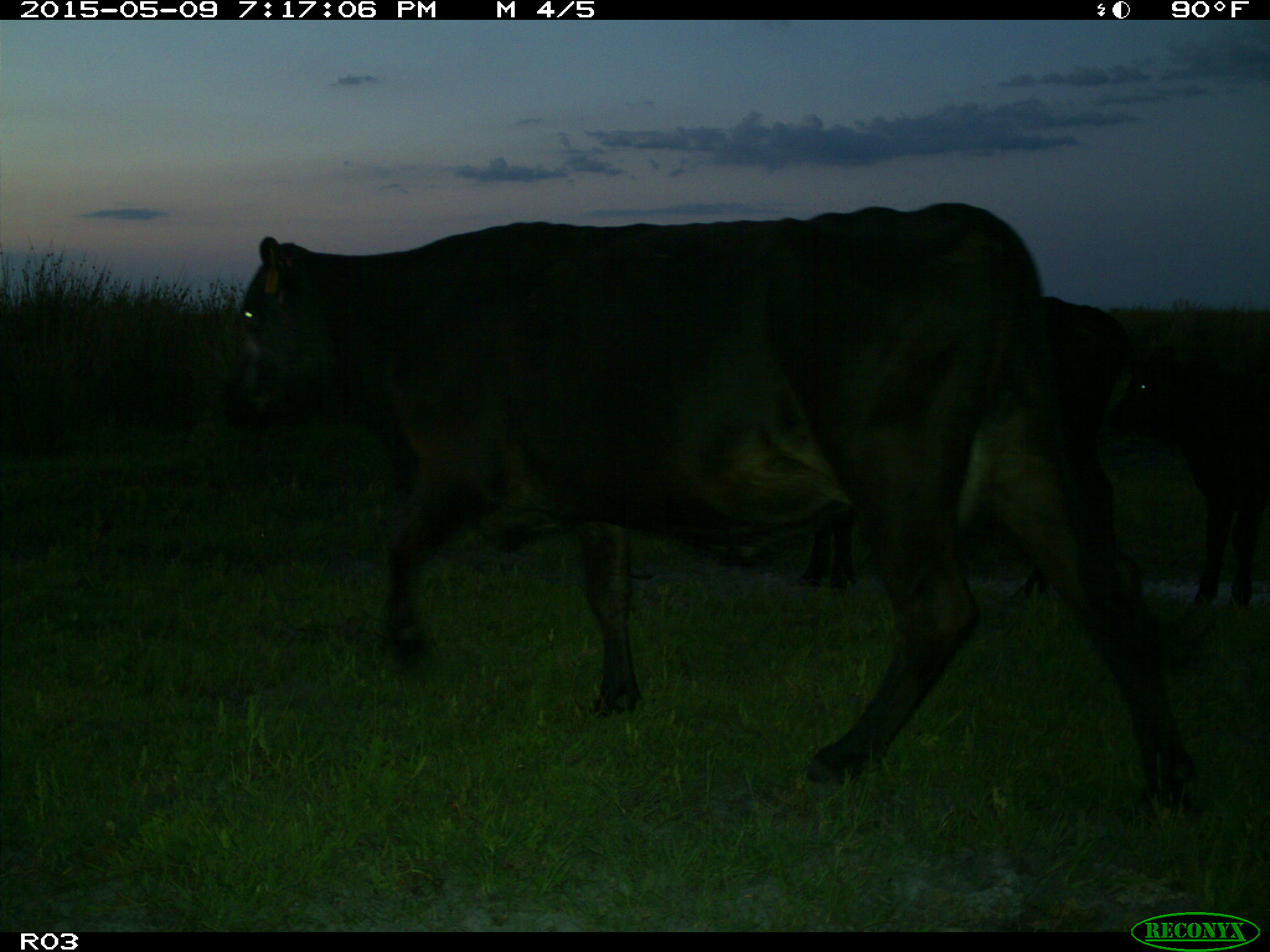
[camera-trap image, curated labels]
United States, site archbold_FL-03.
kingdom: Animalia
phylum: Chordata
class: Mammalia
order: Artiodactyla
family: Bovidae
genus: Bos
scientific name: Bos taurus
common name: domestic cow